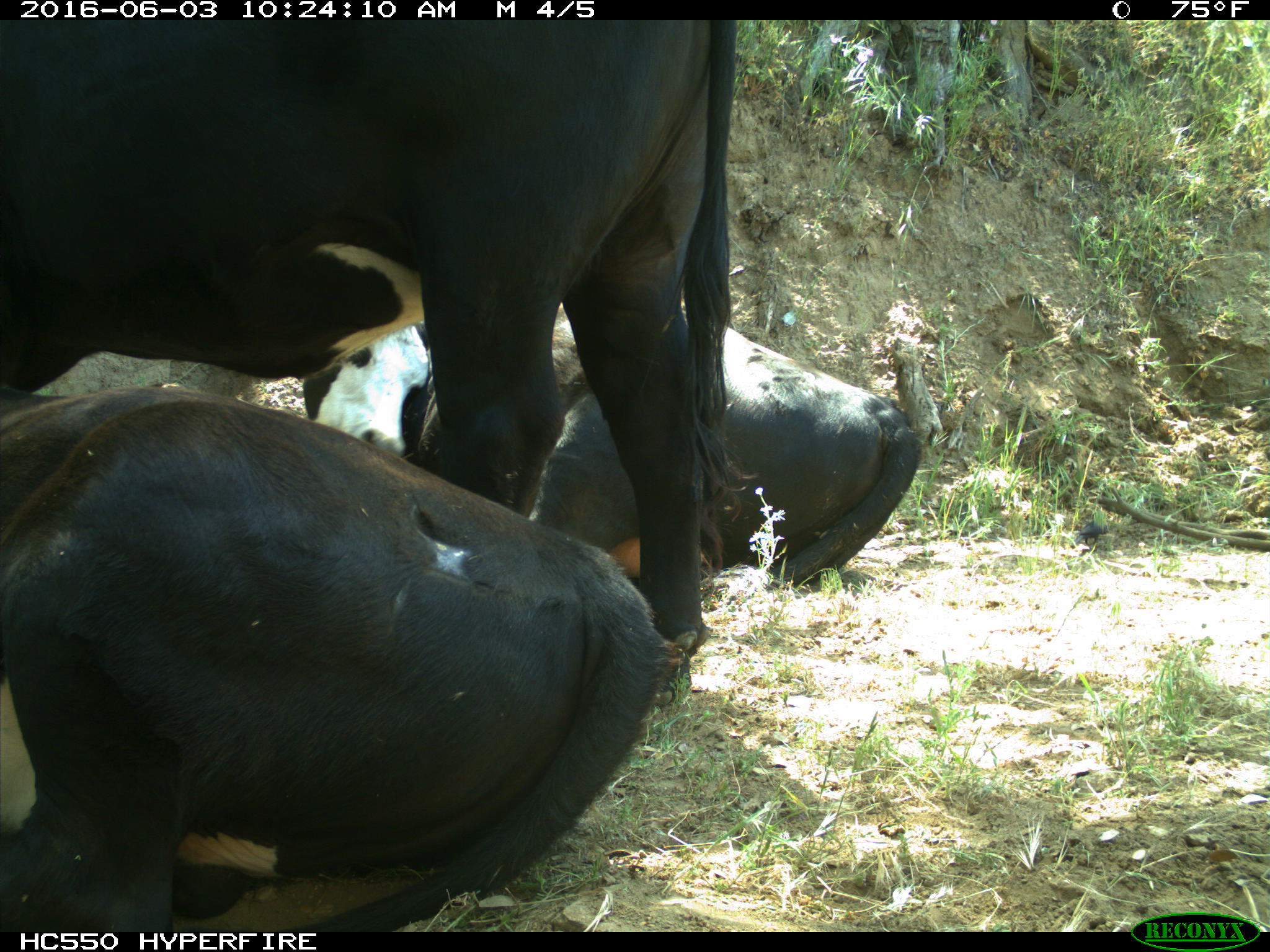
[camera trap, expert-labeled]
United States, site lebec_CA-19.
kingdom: Animalia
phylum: Chordata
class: Mammalia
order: Artiodactyla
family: Bovidae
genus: Bos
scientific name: Bos taurus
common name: domestic cow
Bos taurus (domestic cow).